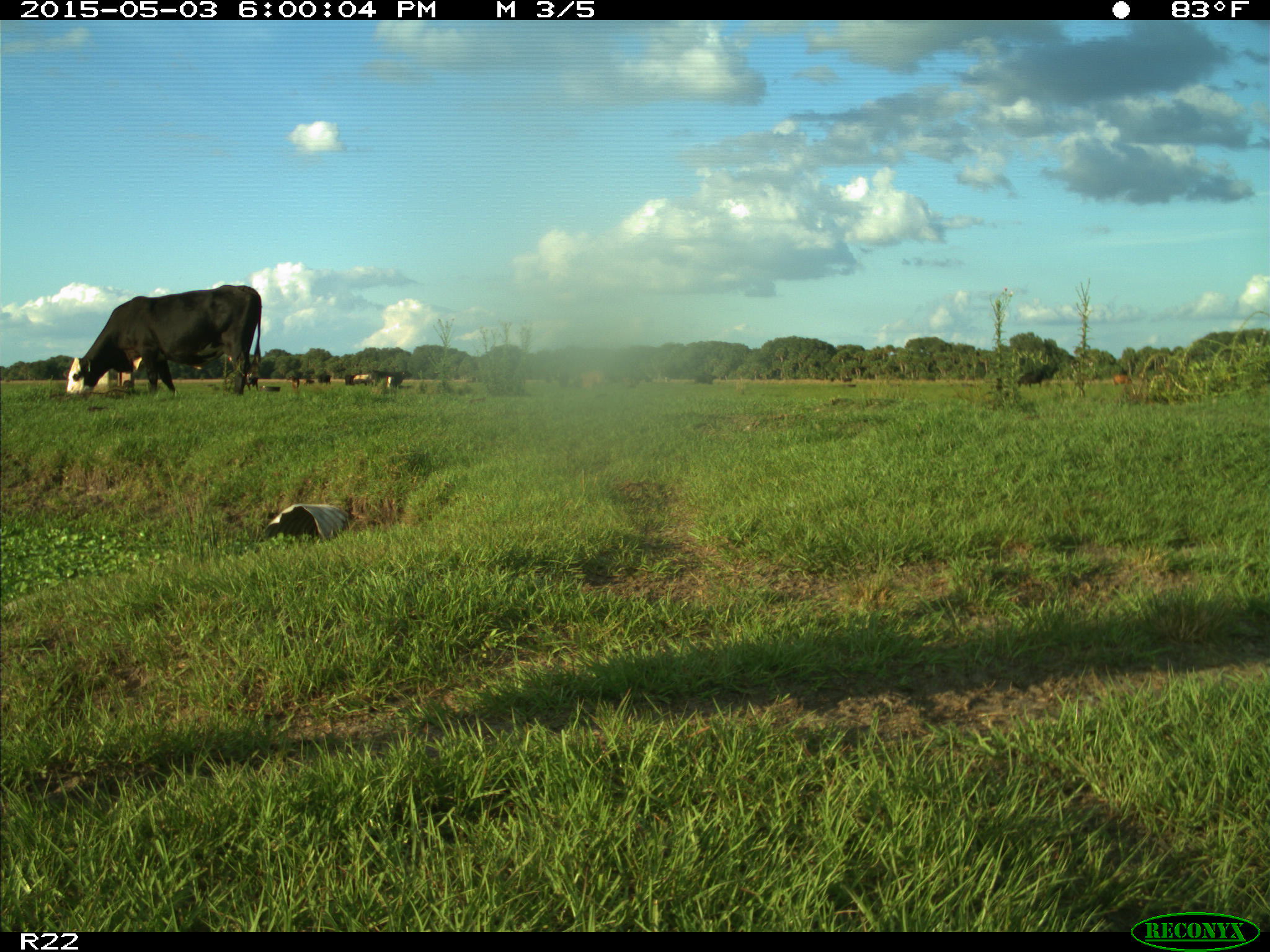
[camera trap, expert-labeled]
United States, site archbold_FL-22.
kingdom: Animalia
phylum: Chordata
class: Mammalia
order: Artiodactyla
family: Bovidae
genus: Bos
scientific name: Bos taurus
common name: domestic cow